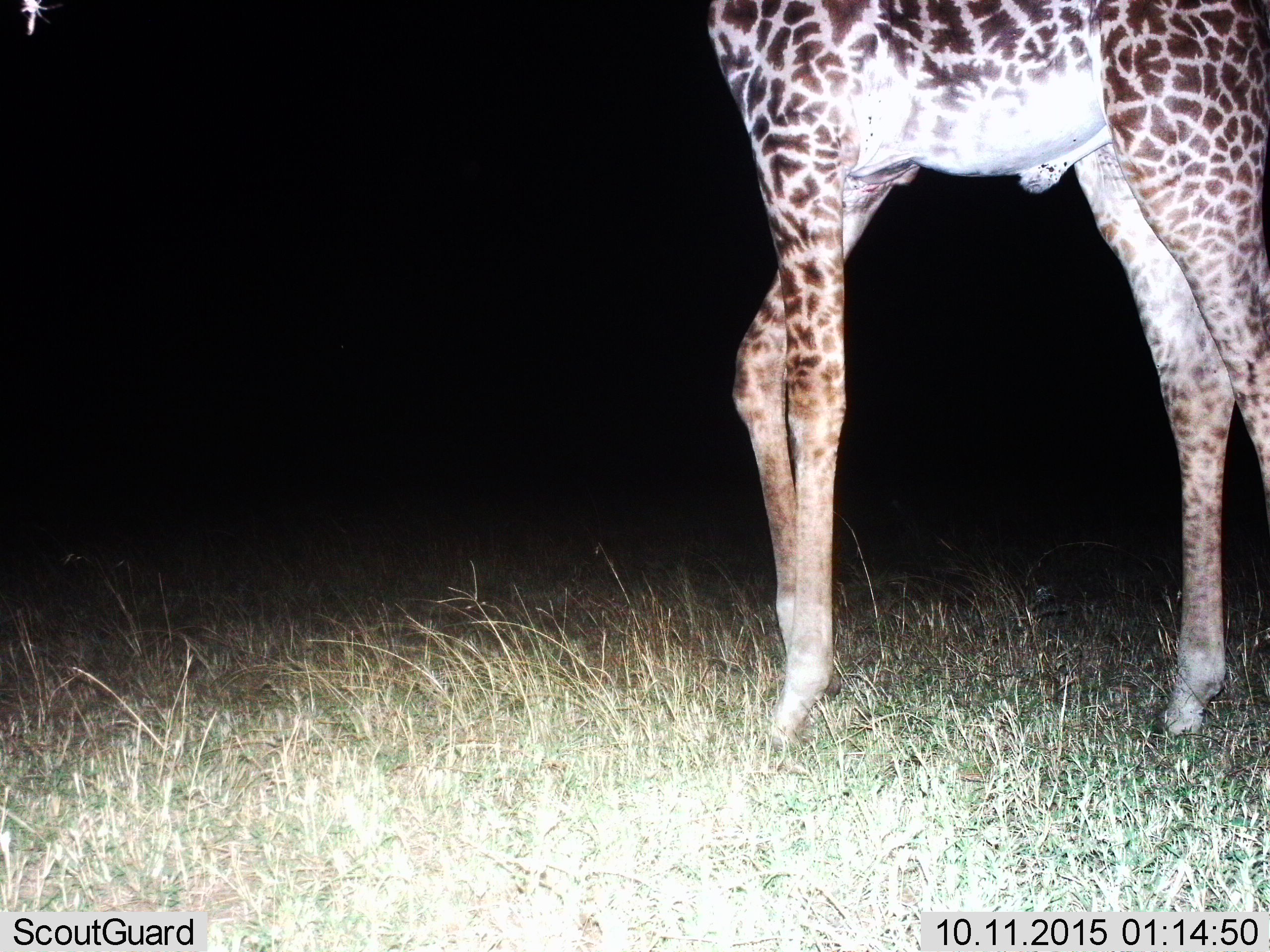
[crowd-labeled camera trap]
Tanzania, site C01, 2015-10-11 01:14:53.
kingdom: Animalia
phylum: Chordata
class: Mammalia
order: Artiodactyla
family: Giraffidae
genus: Giraffa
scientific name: Giraffa camelopardalis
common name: giraffe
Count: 1.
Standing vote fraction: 79%.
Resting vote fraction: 0%.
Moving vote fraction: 21%.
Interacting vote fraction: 0%.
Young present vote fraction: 0%.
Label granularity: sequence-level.